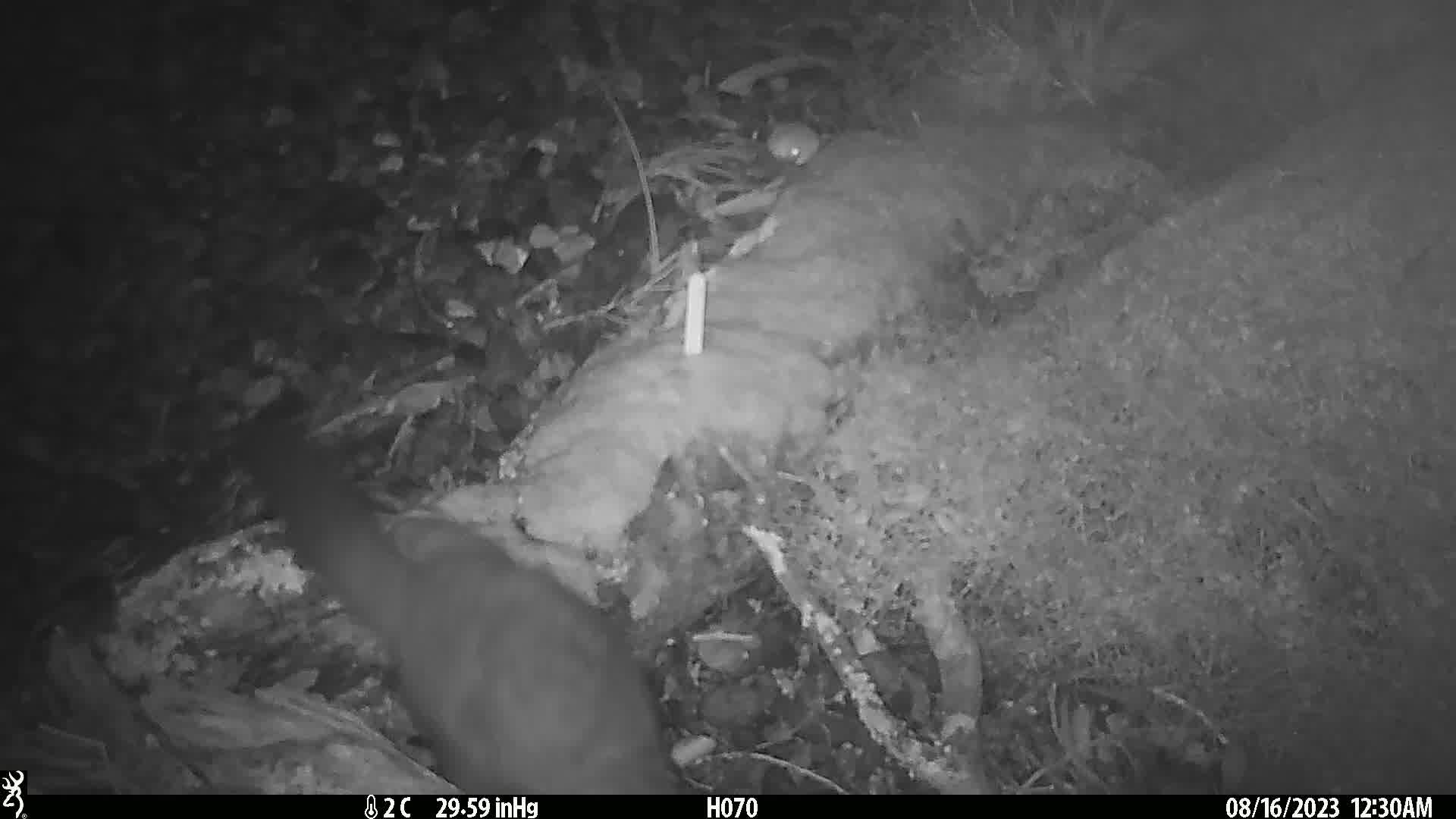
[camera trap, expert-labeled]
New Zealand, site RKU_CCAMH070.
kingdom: Animalia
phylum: Chordata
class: Mammalia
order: Diprotodontia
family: Phalangeridae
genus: Trichosurus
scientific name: Trichosurus vulpecula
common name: common brushtail possum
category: possum